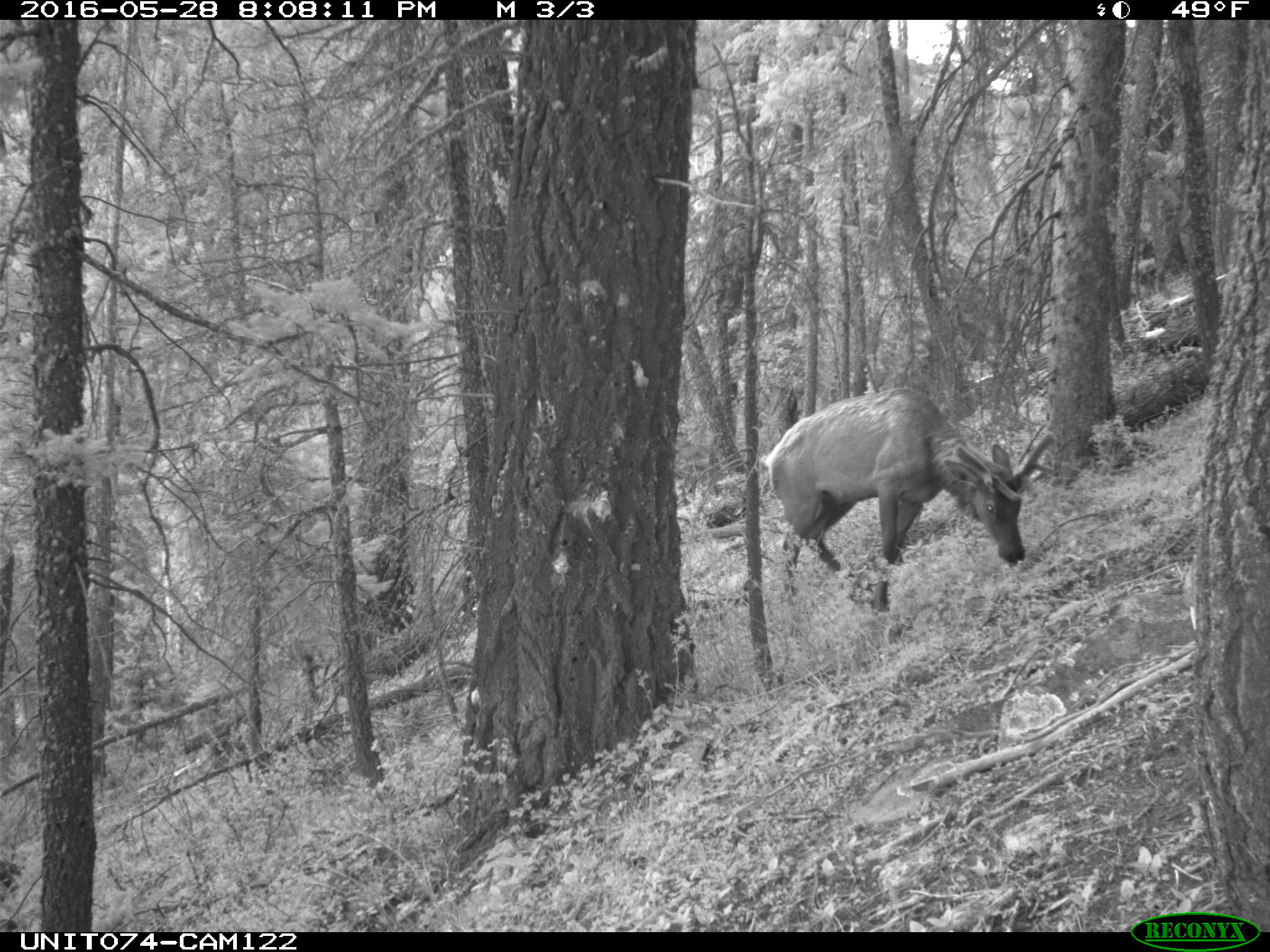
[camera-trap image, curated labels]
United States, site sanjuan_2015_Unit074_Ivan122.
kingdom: Animalia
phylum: Chordata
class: Mammalia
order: Artiodactyla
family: Cervidae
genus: Cervus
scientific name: Cervus elaphus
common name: red deer